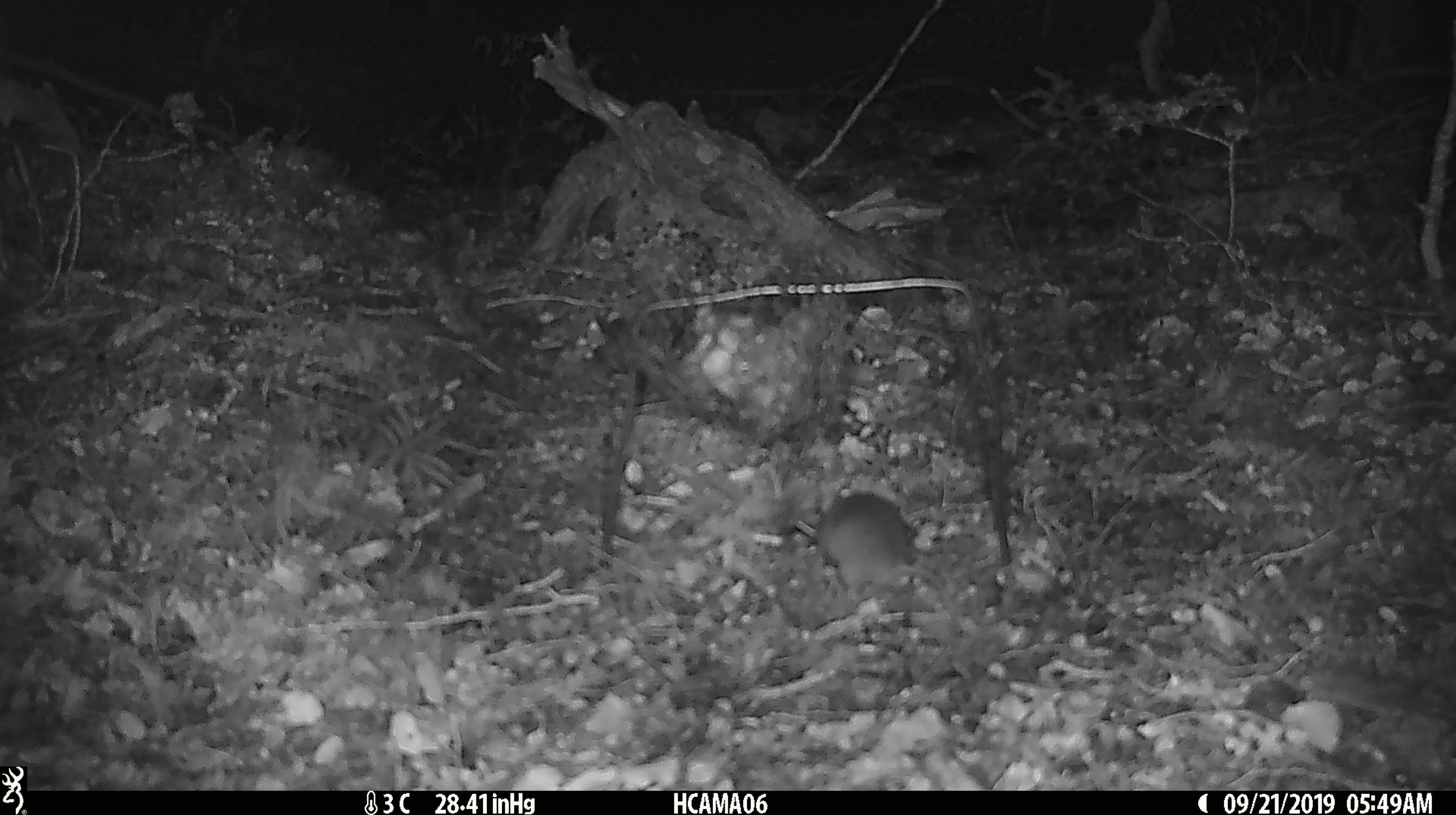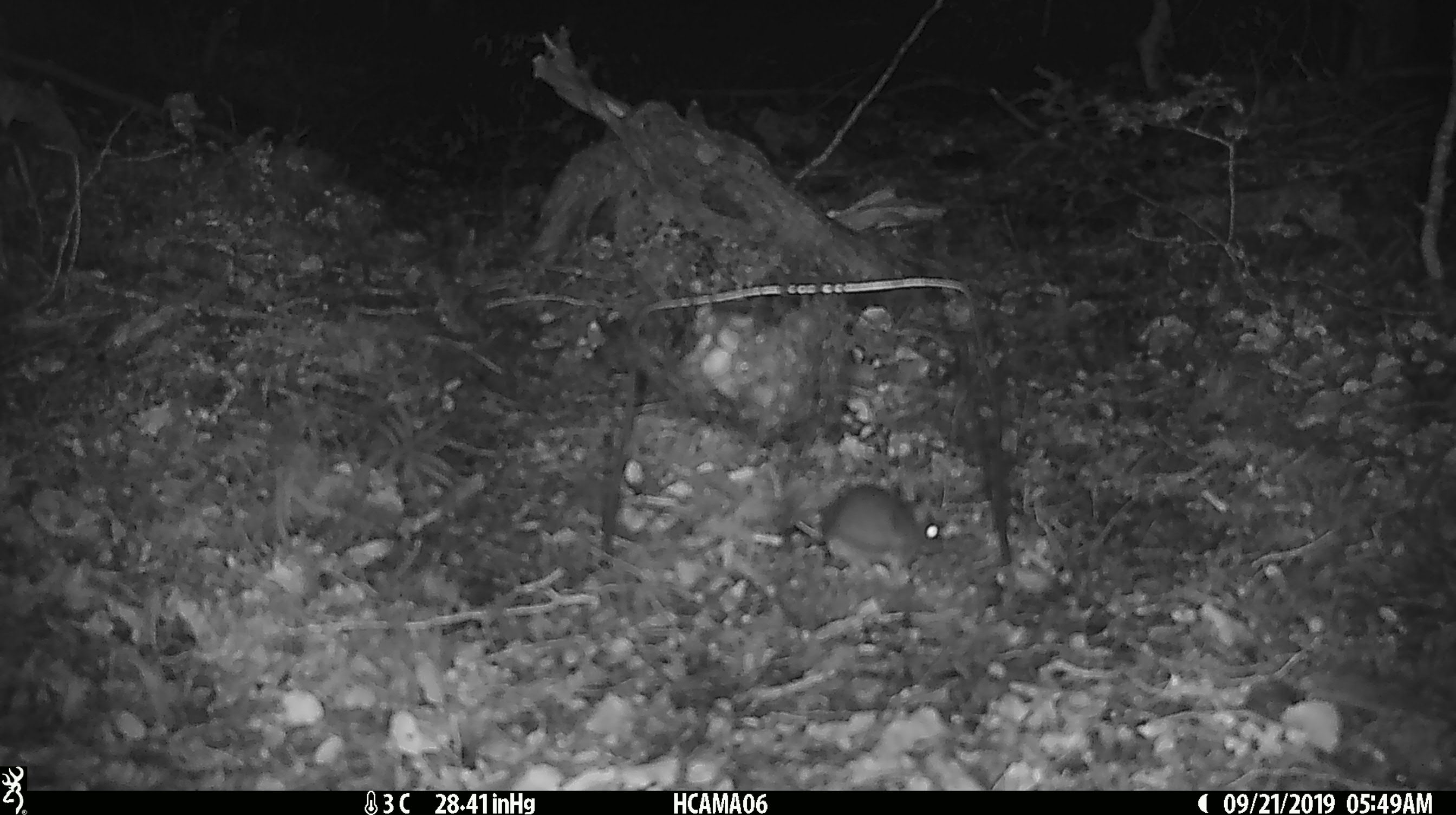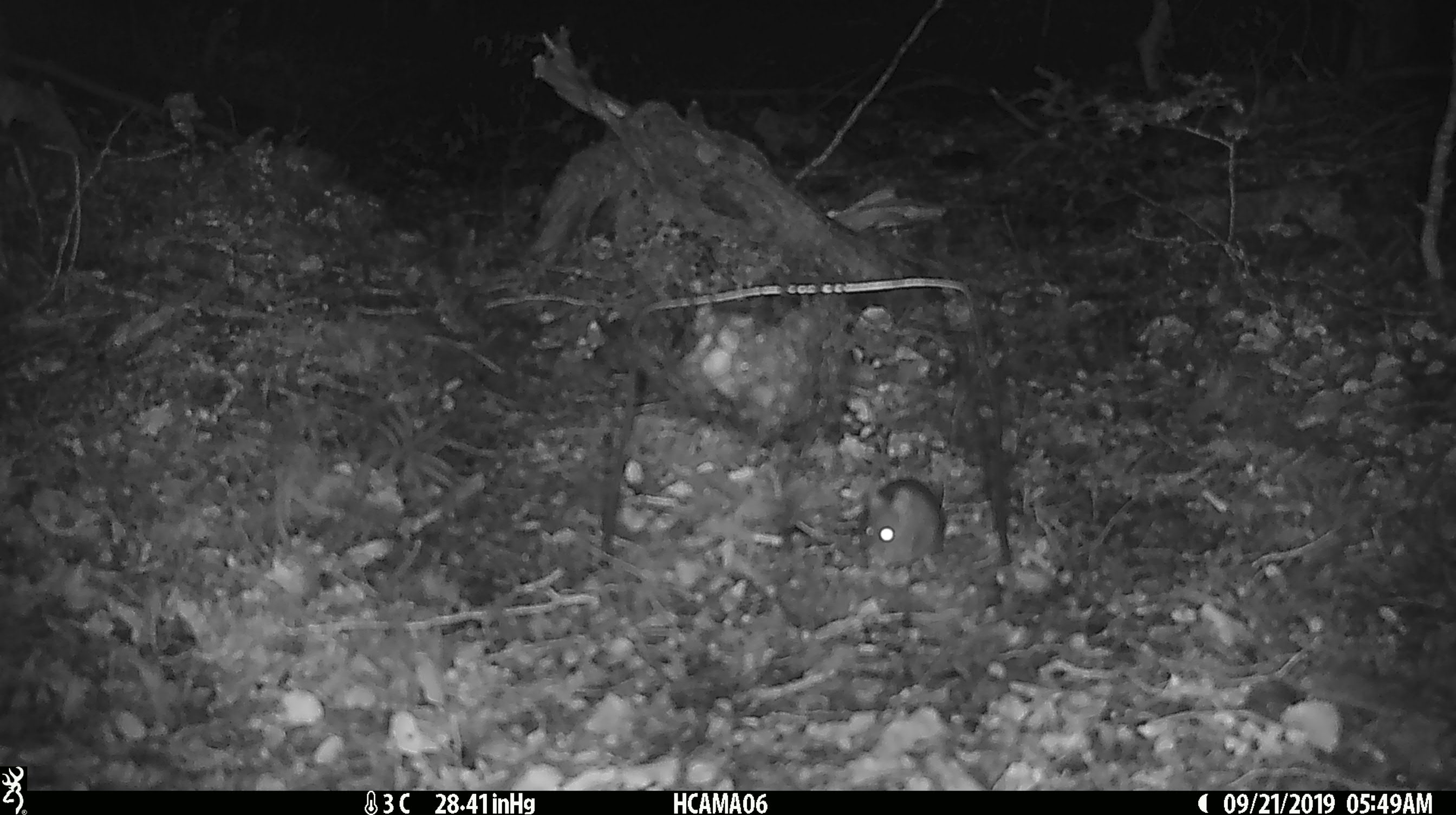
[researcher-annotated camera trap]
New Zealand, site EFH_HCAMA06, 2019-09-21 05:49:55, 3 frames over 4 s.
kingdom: Animalia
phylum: Chordata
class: Mammalia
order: Rodentia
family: Muridae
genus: Mus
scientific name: Mus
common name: mouse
Mouse (Mus).